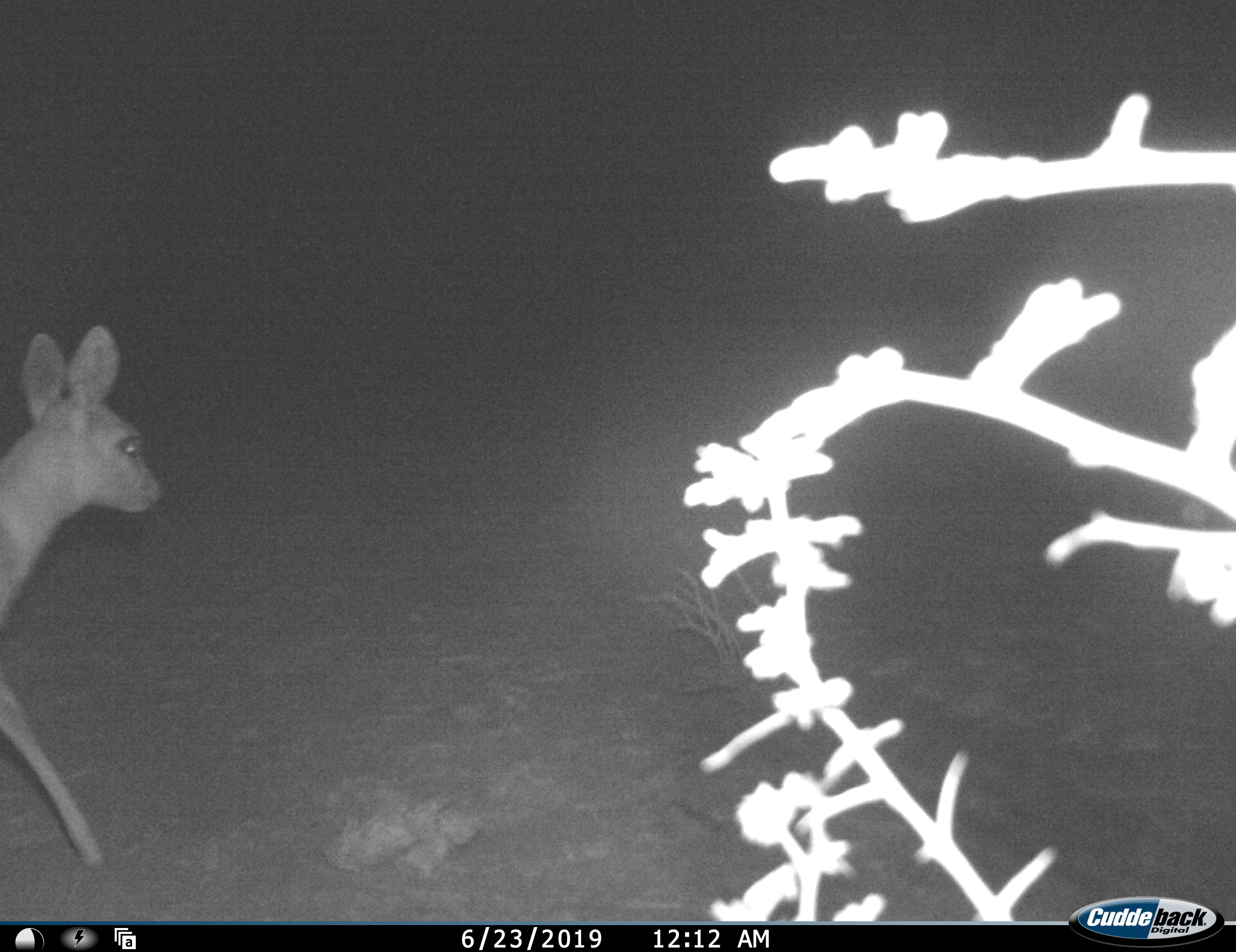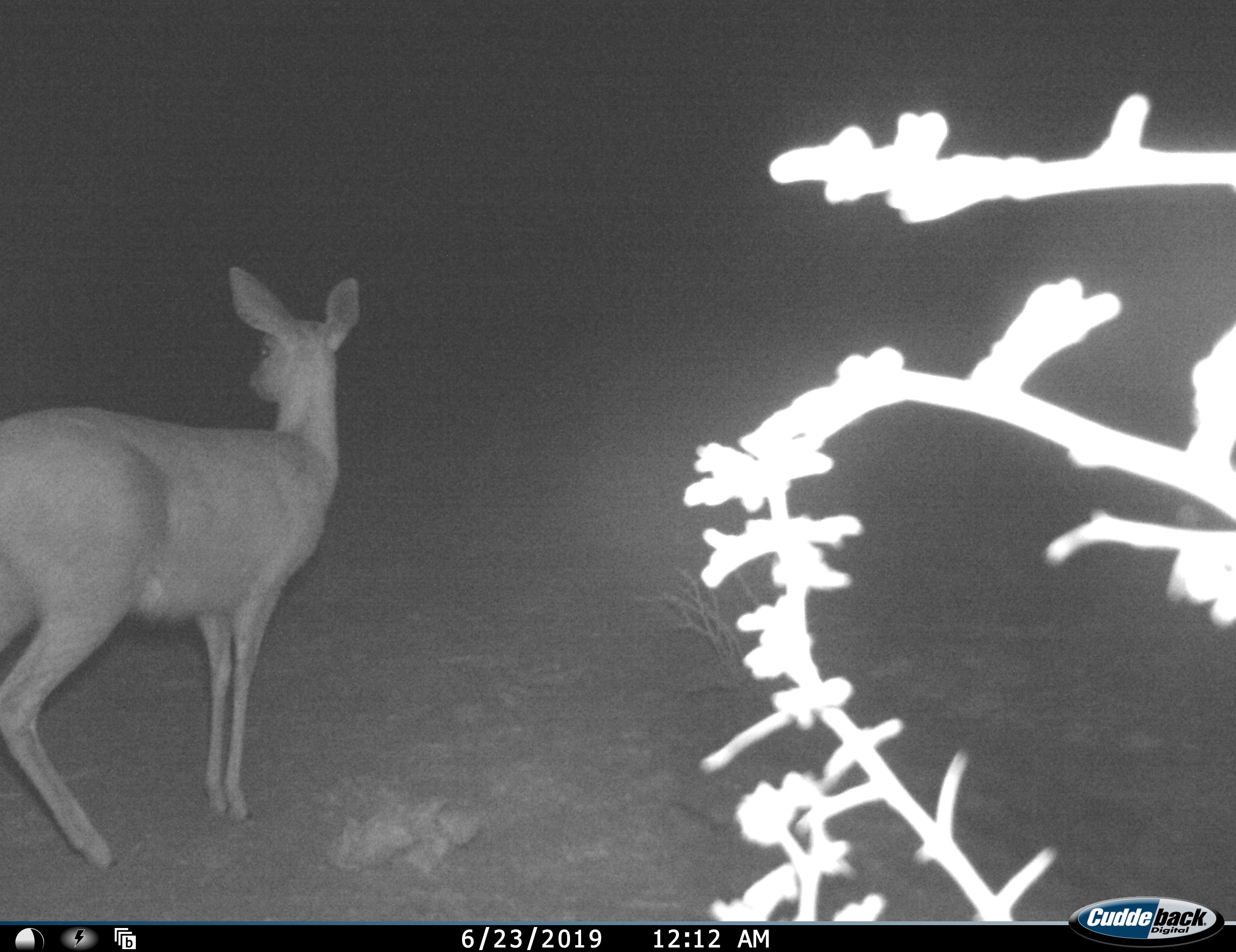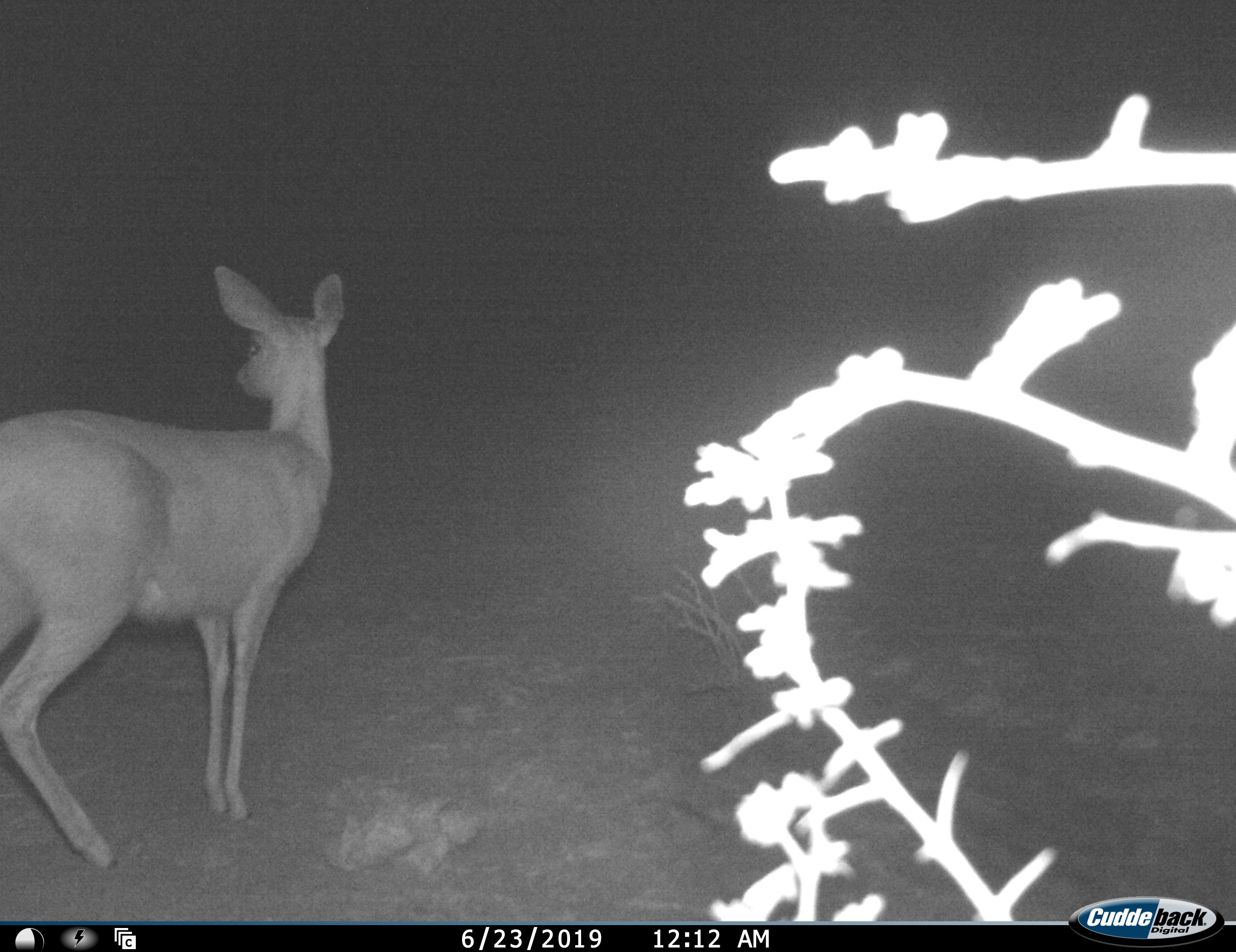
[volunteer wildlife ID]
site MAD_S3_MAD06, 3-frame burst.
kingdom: Animalia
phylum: Chordata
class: Mammalia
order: Artiodactyla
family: Bovidae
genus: Redunca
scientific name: Redunca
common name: reedbuck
Reedbuck (Redunca), count 1. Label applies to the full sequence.